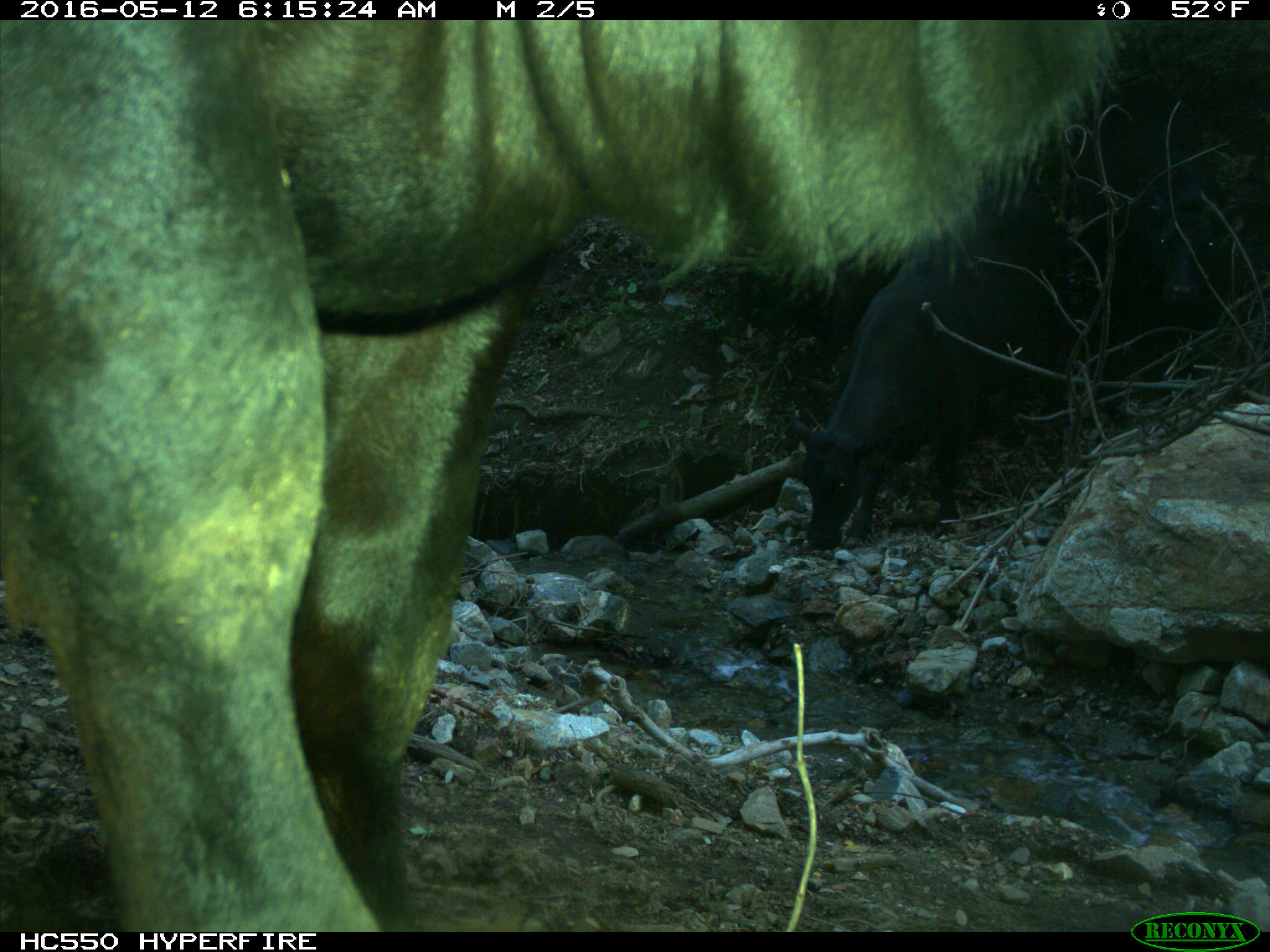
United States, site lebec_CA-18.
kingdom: Animalia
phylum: Chordata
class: Mammalia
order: Artiodactyla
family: Bovidae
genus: Bos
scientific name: Bos taurus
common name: domestic cow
Bos taurus (domestic cow).